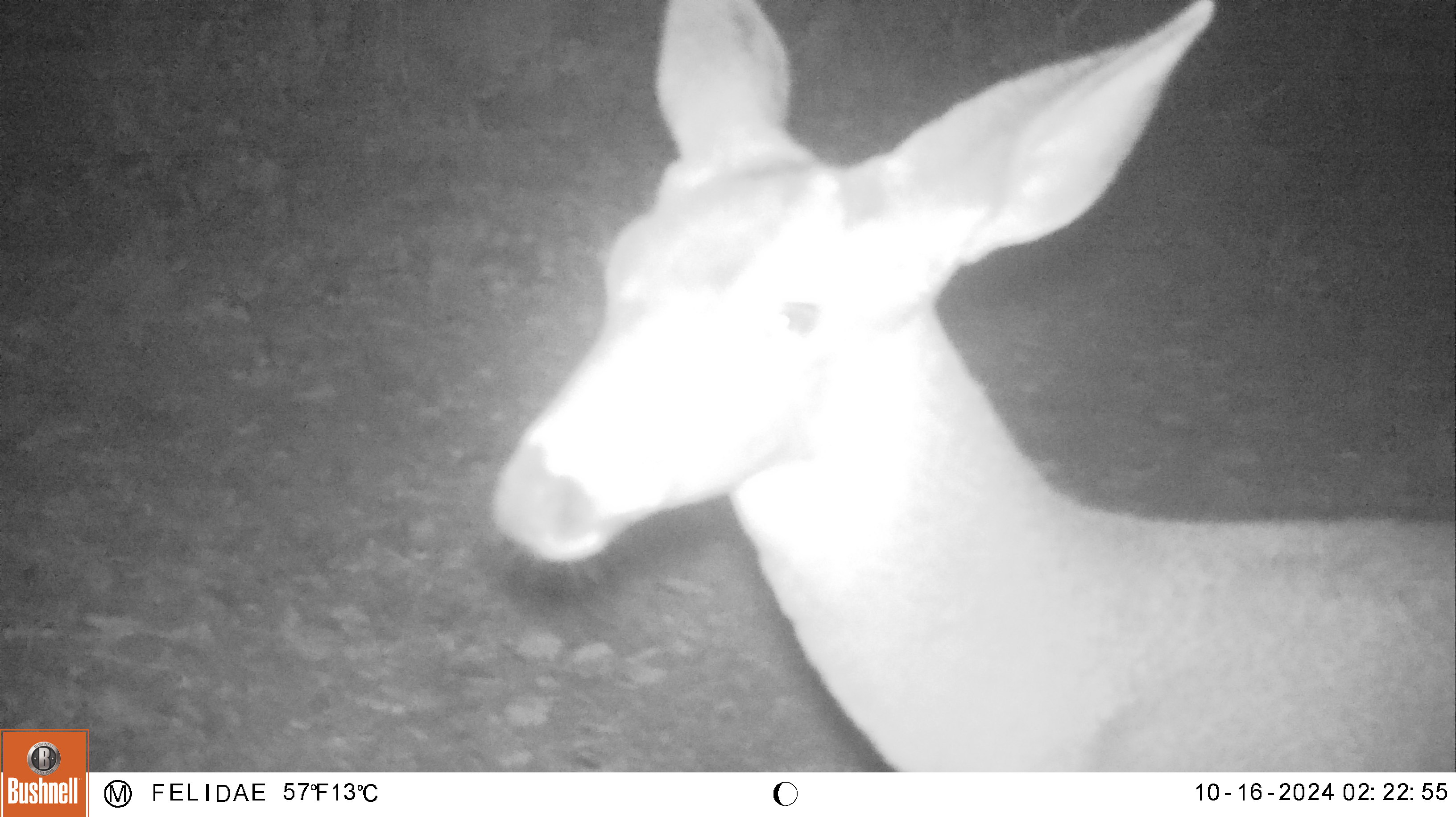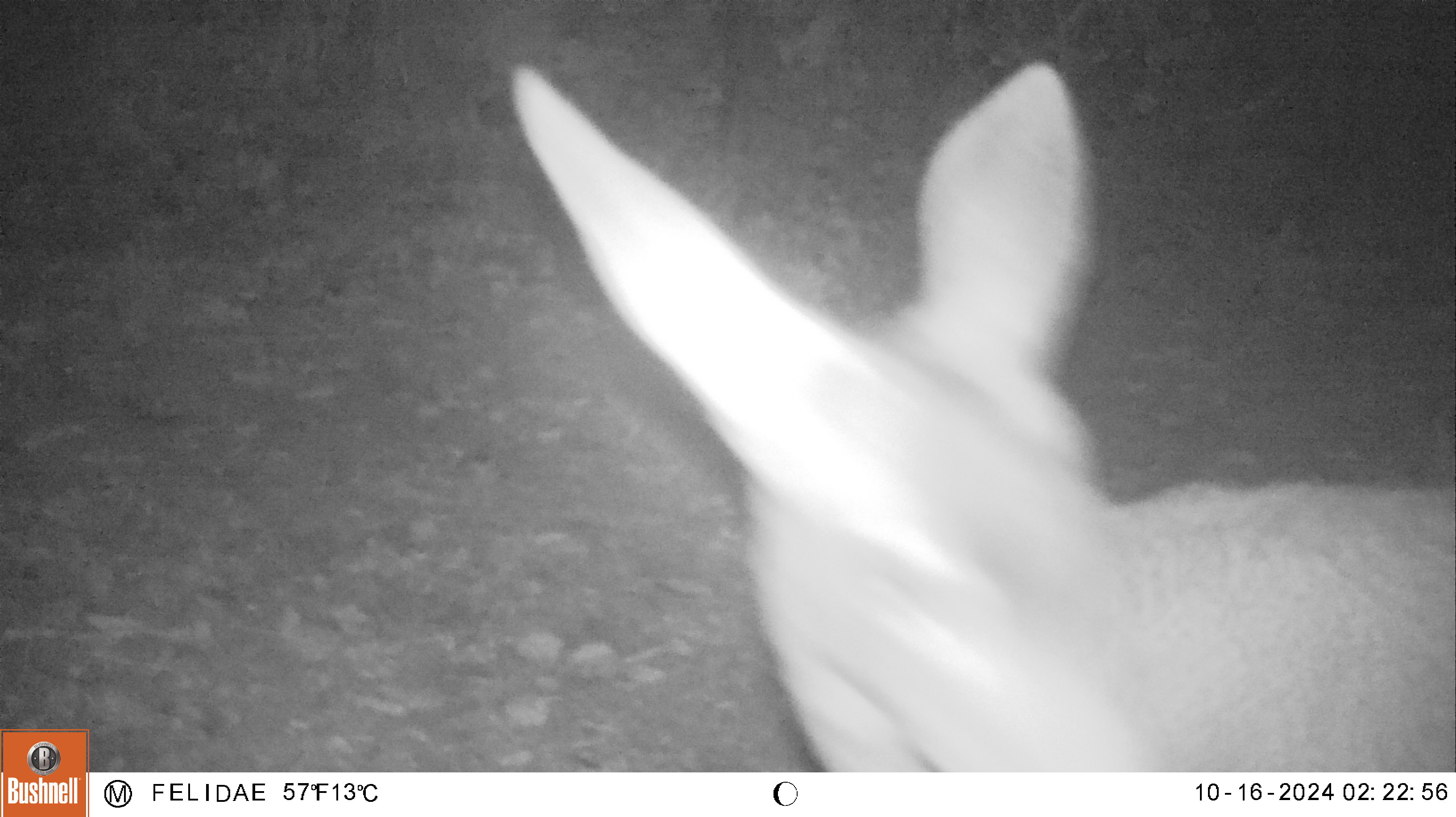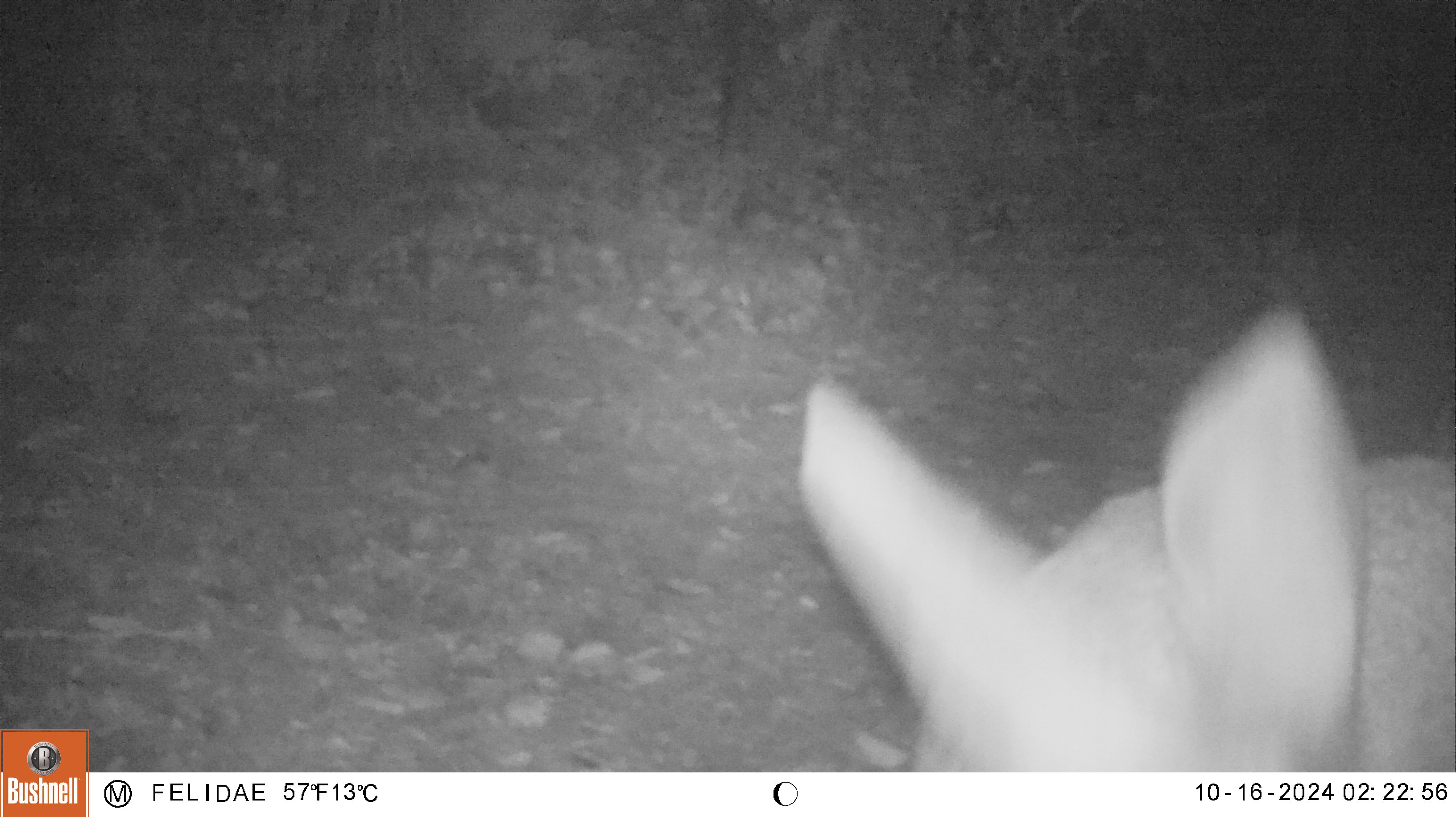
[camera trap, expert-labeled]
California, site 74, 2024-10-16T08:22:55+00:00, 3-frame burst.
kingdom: Animalia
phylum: Chordata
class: Mammalia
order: Artiodactyla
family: Cervidae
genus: Odocoileus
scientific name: Odocoileus hemionus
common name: mule deer